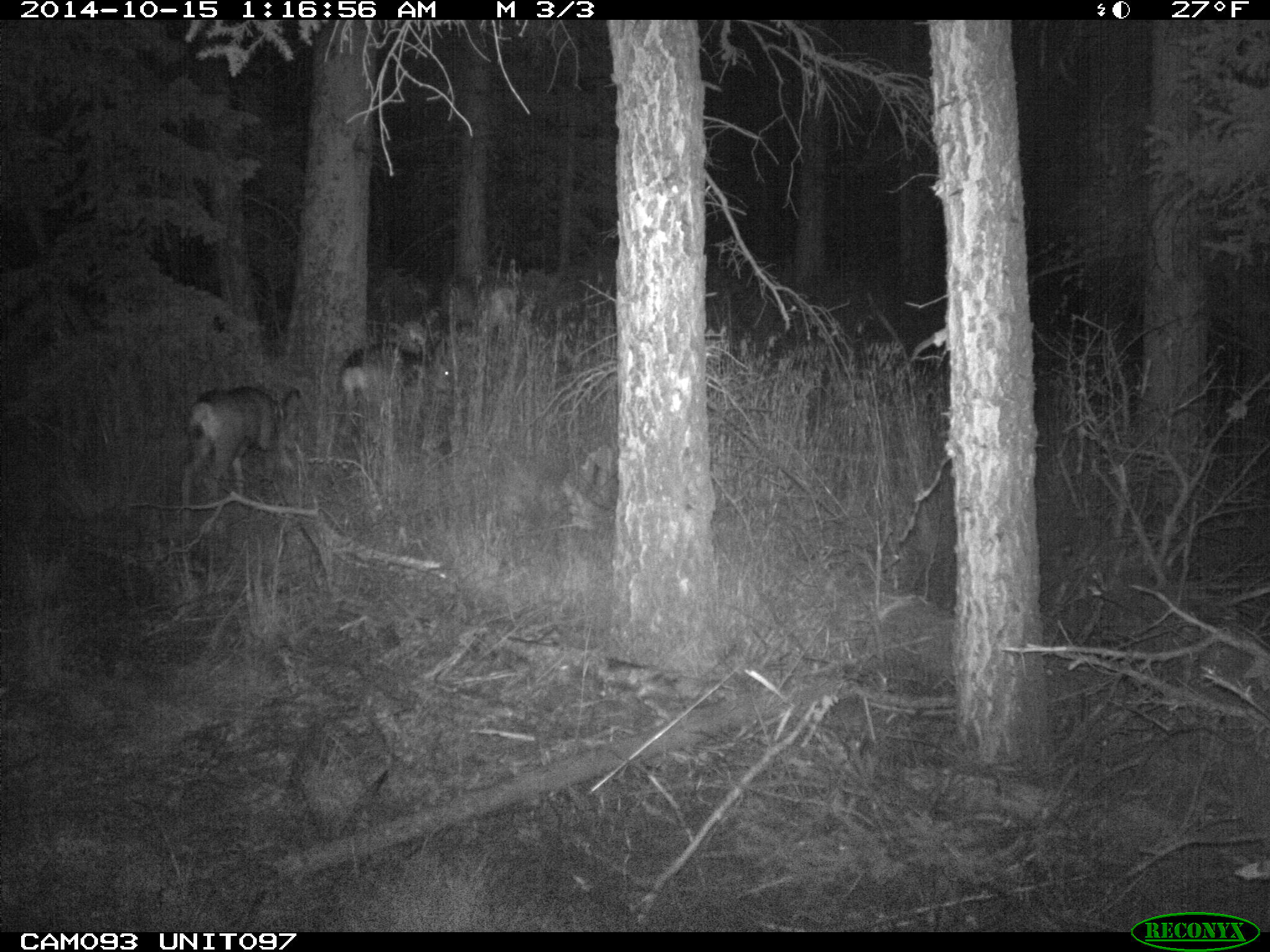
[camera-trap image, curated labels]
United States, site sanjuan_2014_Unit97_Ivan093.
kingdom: Animalia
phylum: Chordata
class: Mammalia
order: Artiodactyla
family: Cervidae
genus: Odocoileus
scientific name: Odocoileus hemionus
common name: mule deer